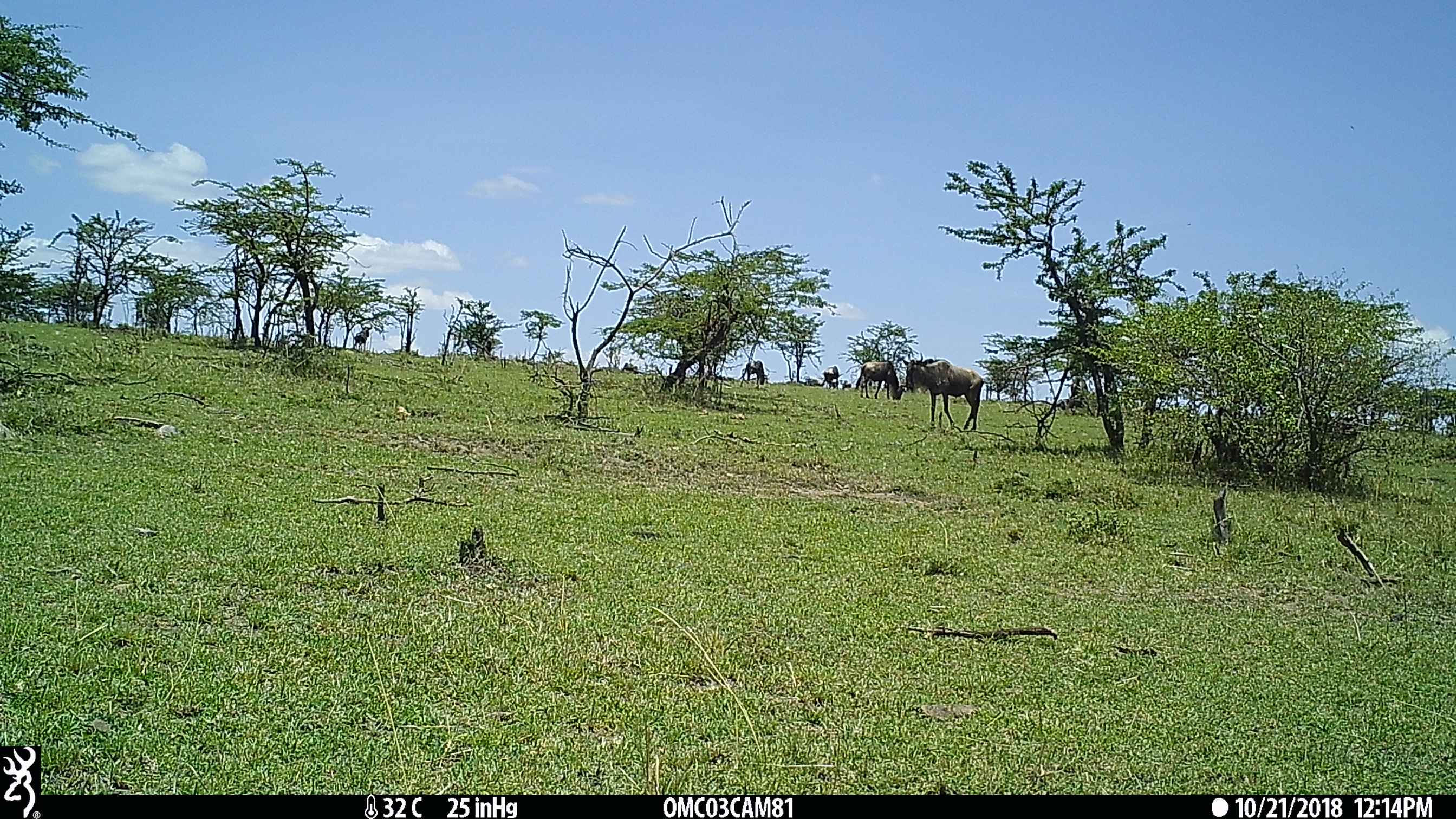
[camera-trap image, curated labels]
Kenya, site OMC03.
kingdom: Animalia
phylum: Chordata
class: Mammalia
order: Artiodactyla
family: Bovidae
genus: Connochaetes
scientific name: Connochaetes taurinus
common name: blue wildebeest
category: wildebeest